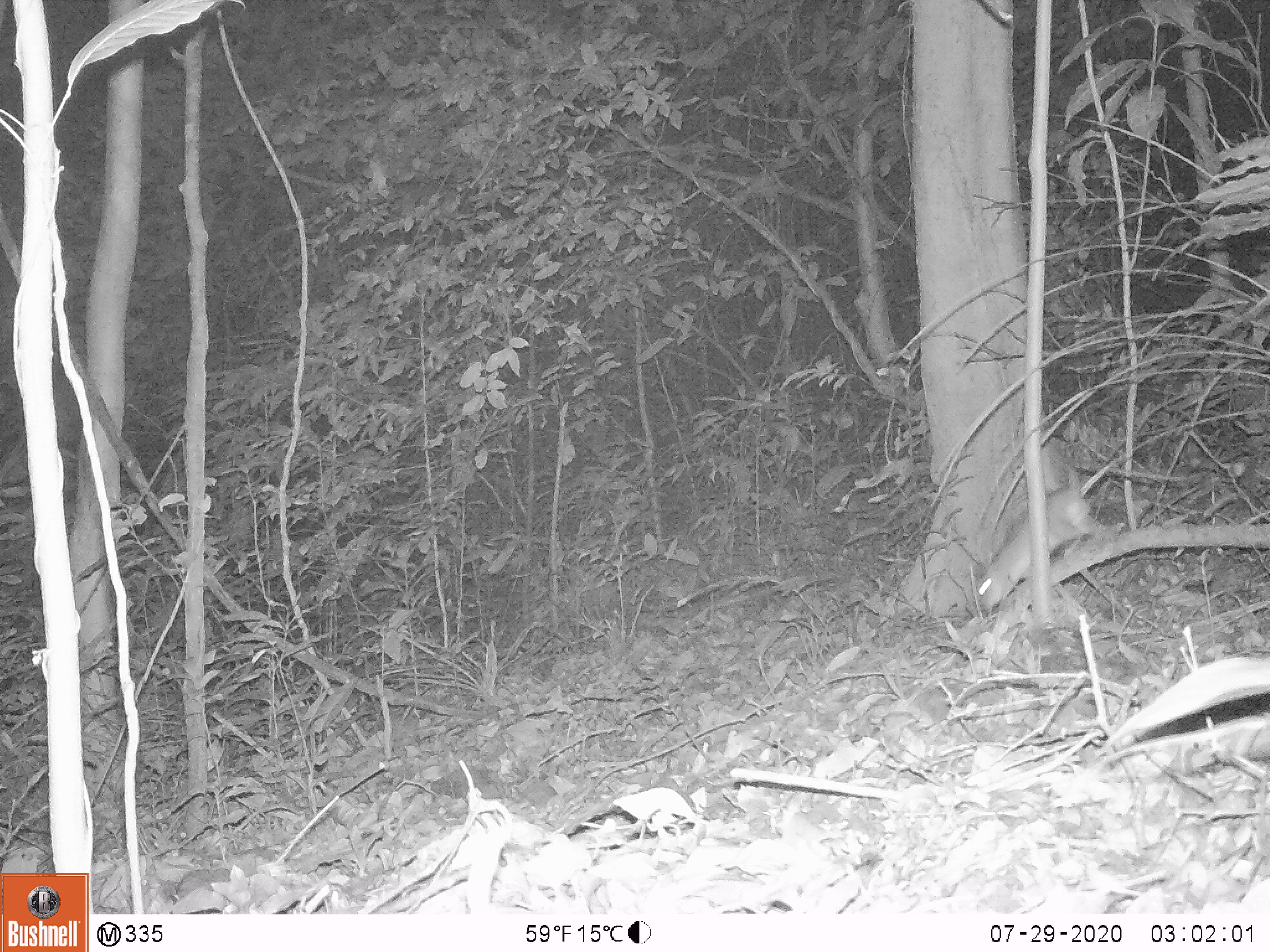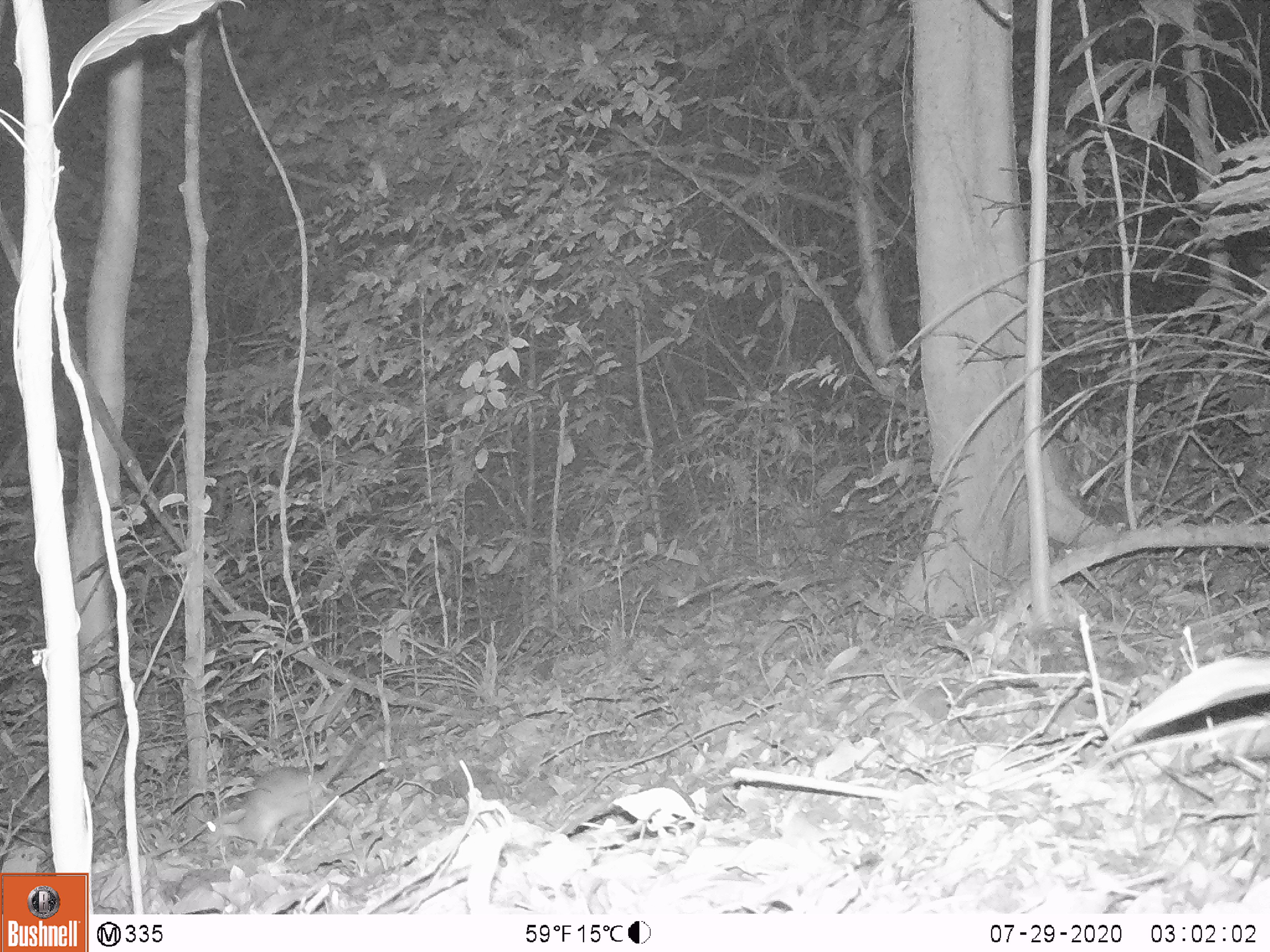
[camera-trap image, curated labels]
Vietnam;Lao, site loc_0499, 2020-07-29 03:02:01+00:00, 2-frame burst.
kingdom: Animalia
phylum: Chordata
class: Mammalia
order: Rodentia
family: Muridae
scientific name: Muridae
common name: old-world mice and rats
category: unidentified murid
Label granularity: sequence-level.